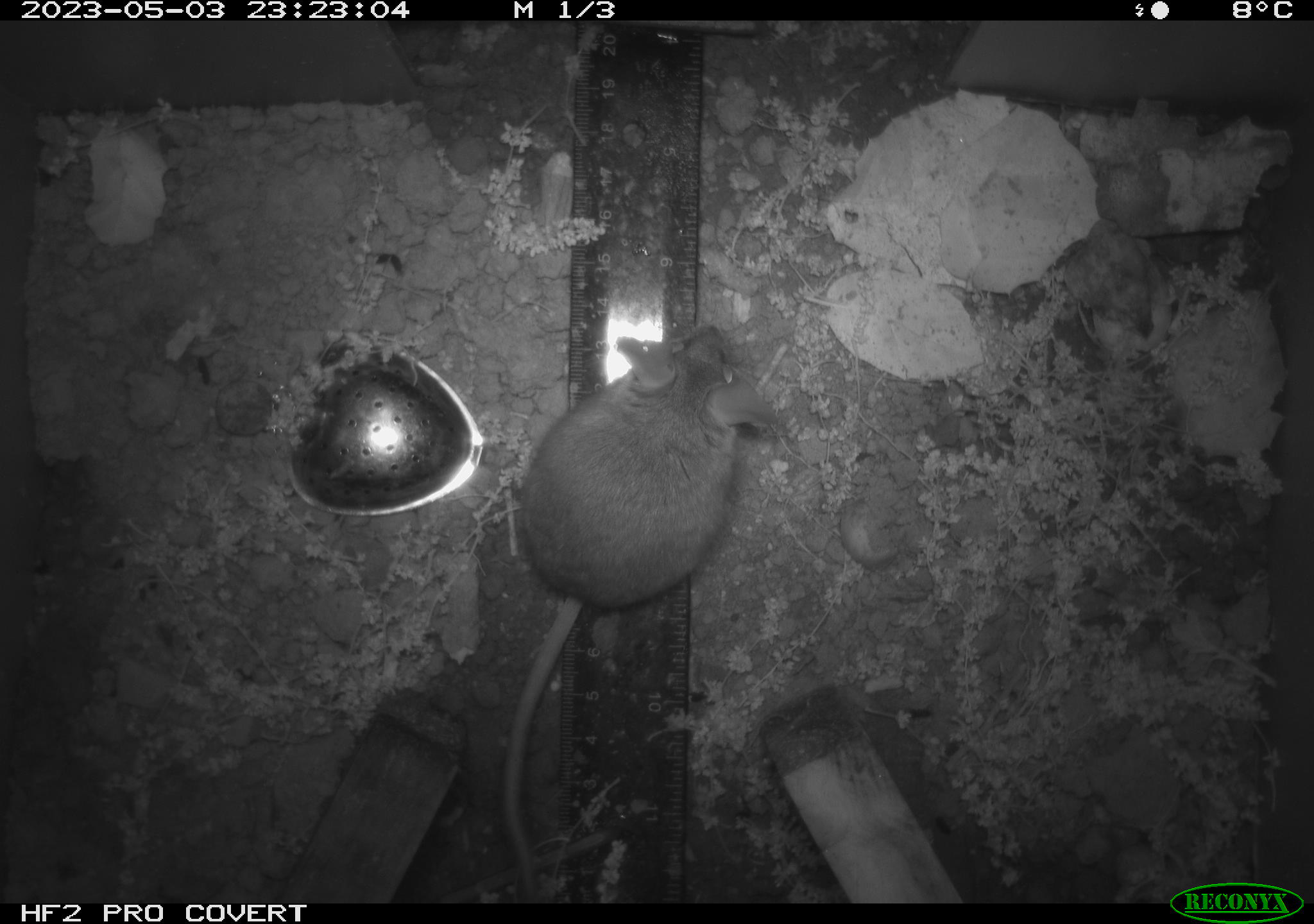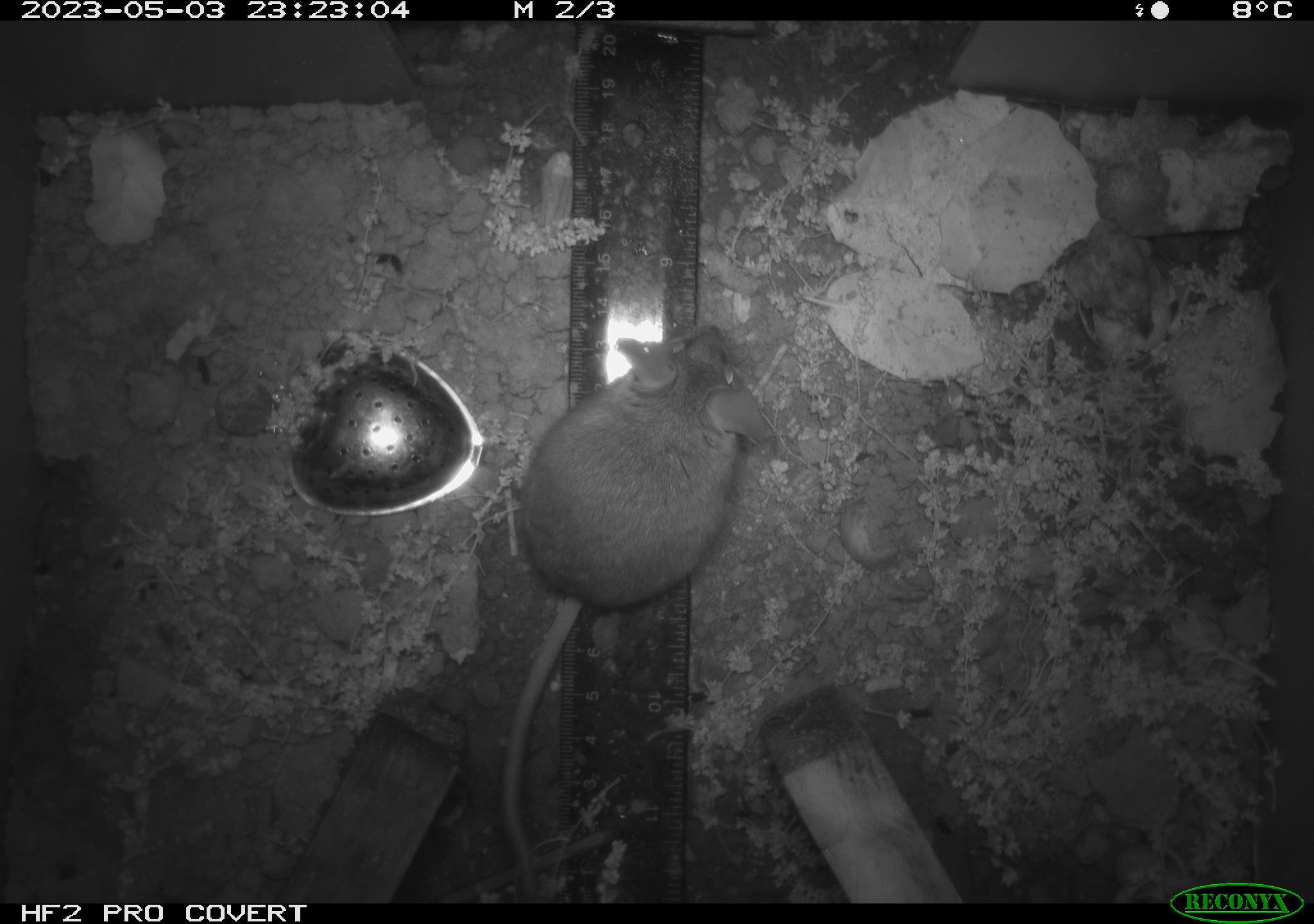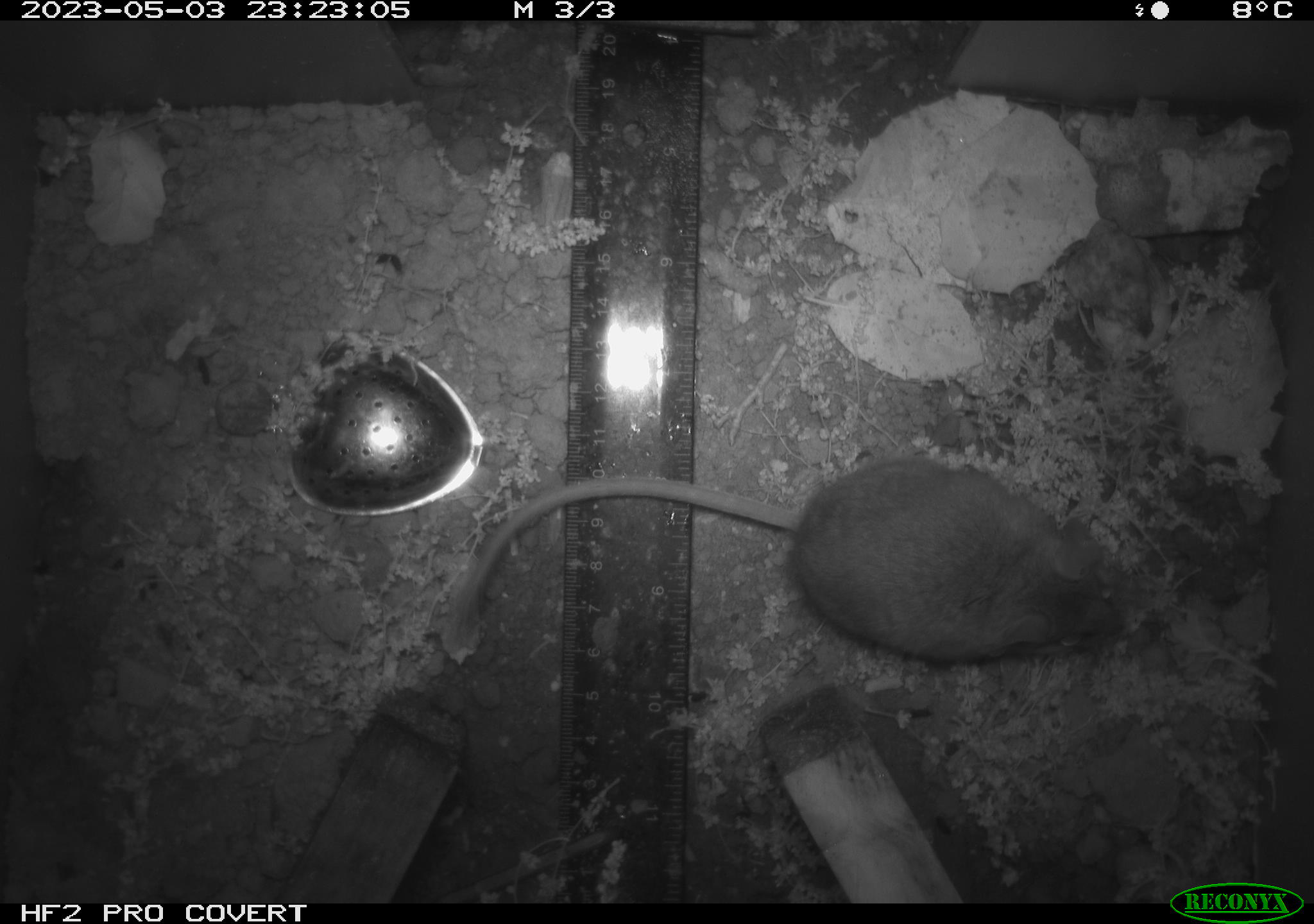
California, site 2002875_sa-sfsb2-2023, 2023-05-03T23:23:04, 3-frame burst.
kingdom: Animalia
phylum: Chordata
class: Mammalia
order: Rodentia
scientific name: Rodentia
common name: mouse species